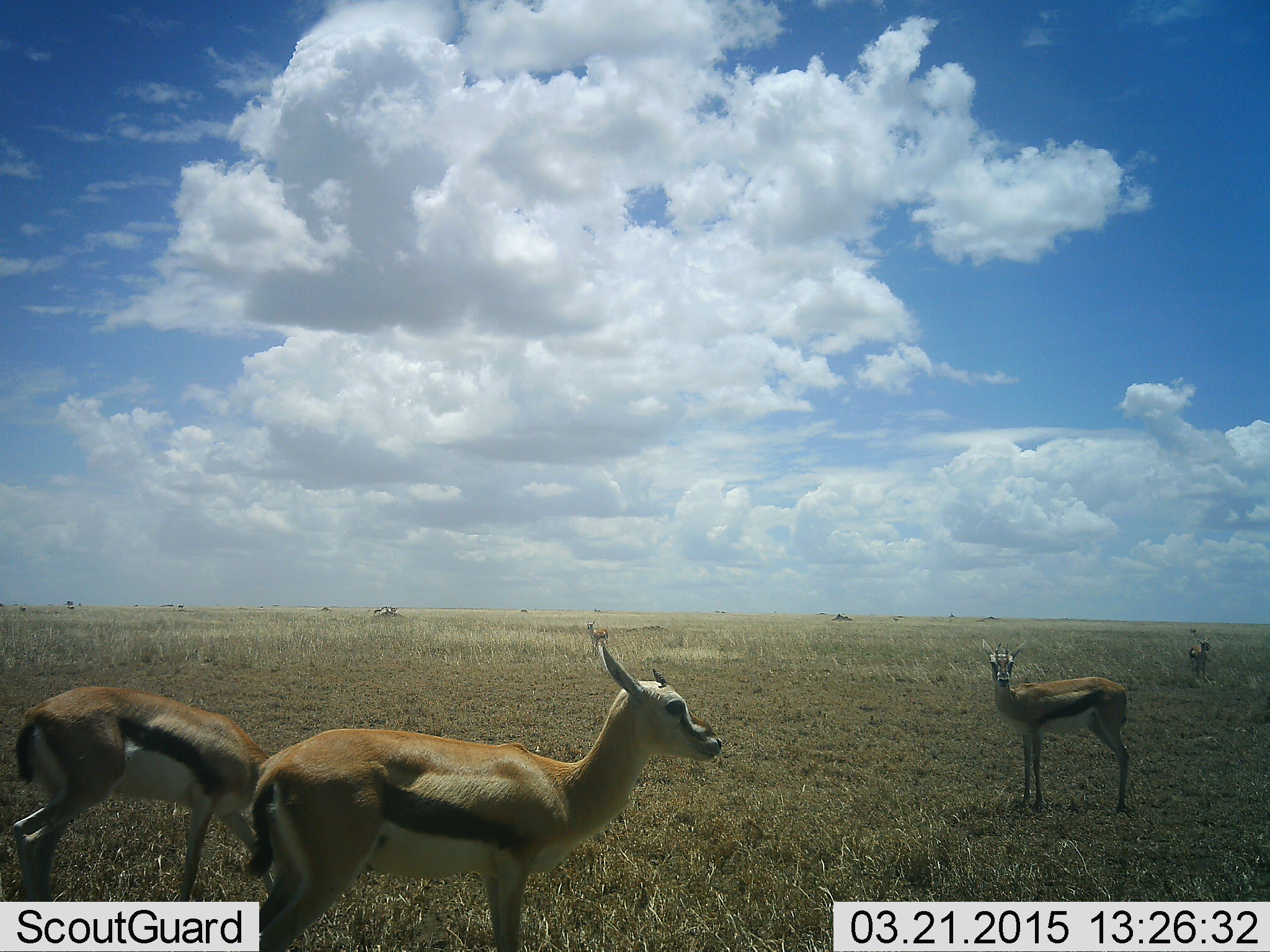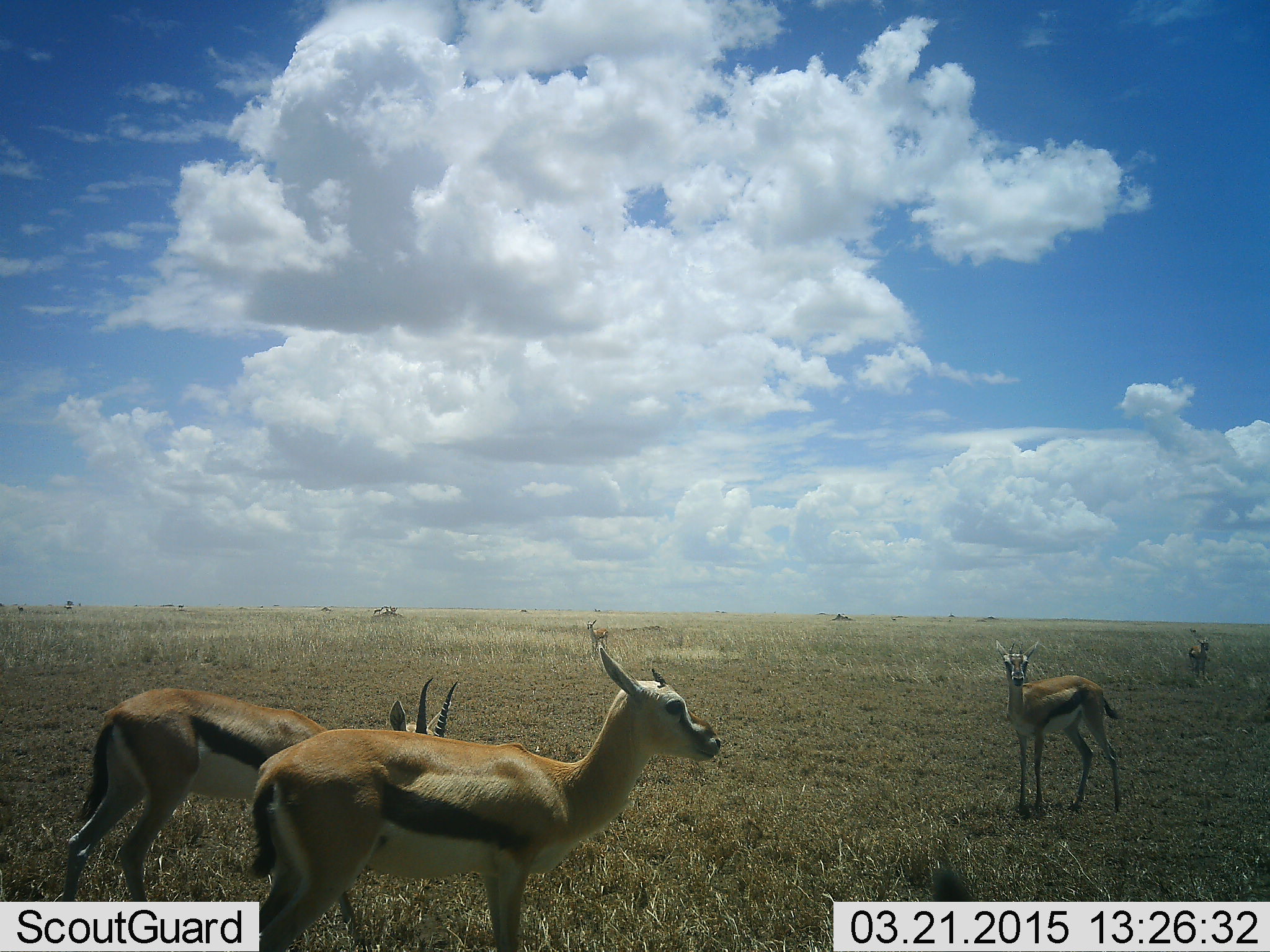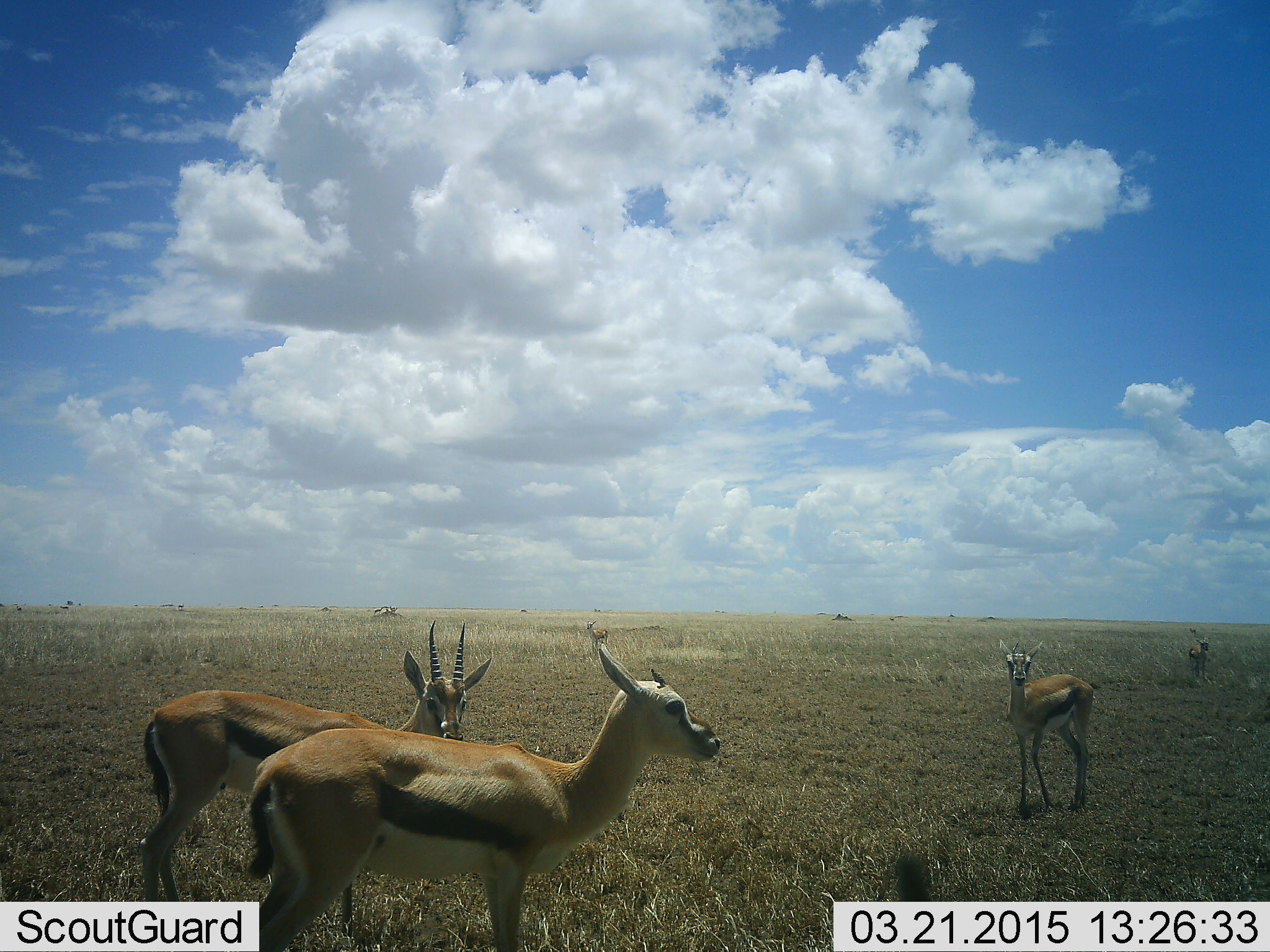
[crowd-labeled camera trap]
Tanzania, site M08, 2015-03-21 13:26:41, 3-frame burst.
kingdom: Animalia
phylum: Chordata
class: Mammalia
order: Artiodactyla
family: Bovidae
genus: Eudorcas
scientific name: Eudorcas thomsonii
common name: thomson's gazelle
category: gazellethomsons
Gazellethomsons (thomson's gazelle) (Eudorcas thomsonii), count 4. Behavior (volunteer vote fractions): standing 90%, resting 0%, moving 50%, interacting 0%. Young present (vote fraction): 10%. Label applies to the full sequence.